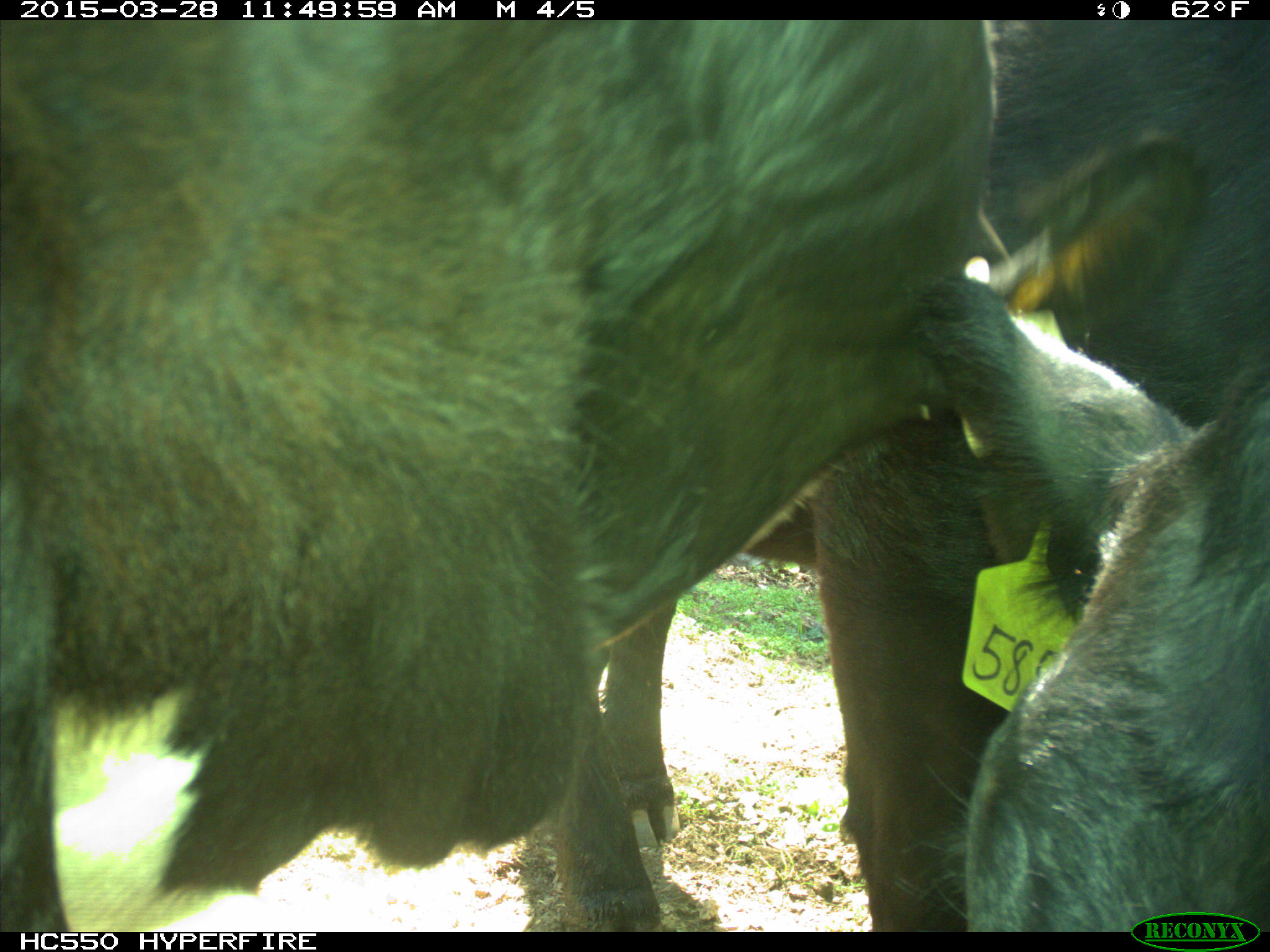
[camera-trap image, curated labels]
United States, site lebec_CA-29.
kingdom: Animalia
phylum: Chordata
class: Mammalia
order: Artiodactyla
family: Bovidae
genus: Bos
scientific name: Bos taurus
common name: domestic cow